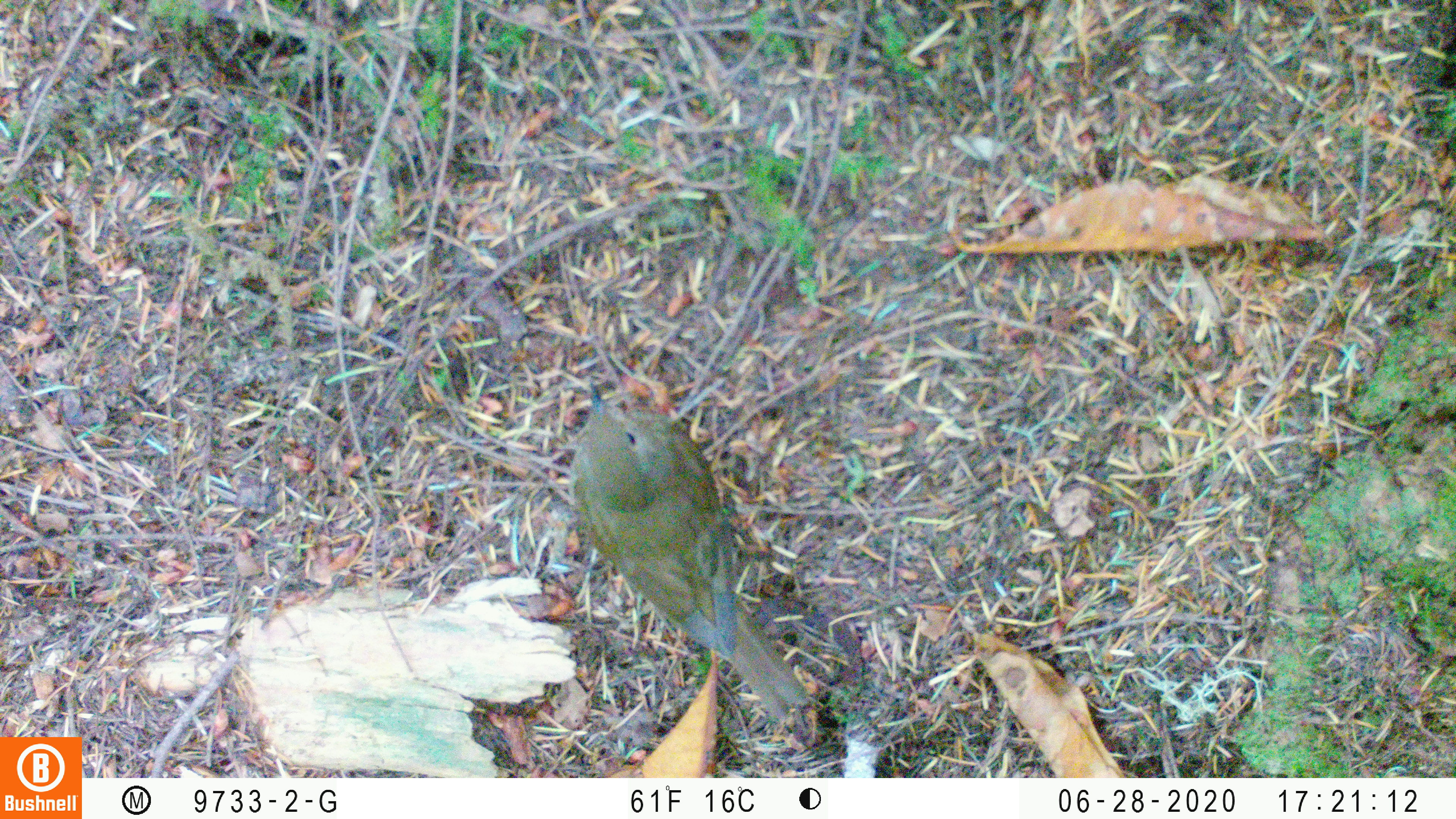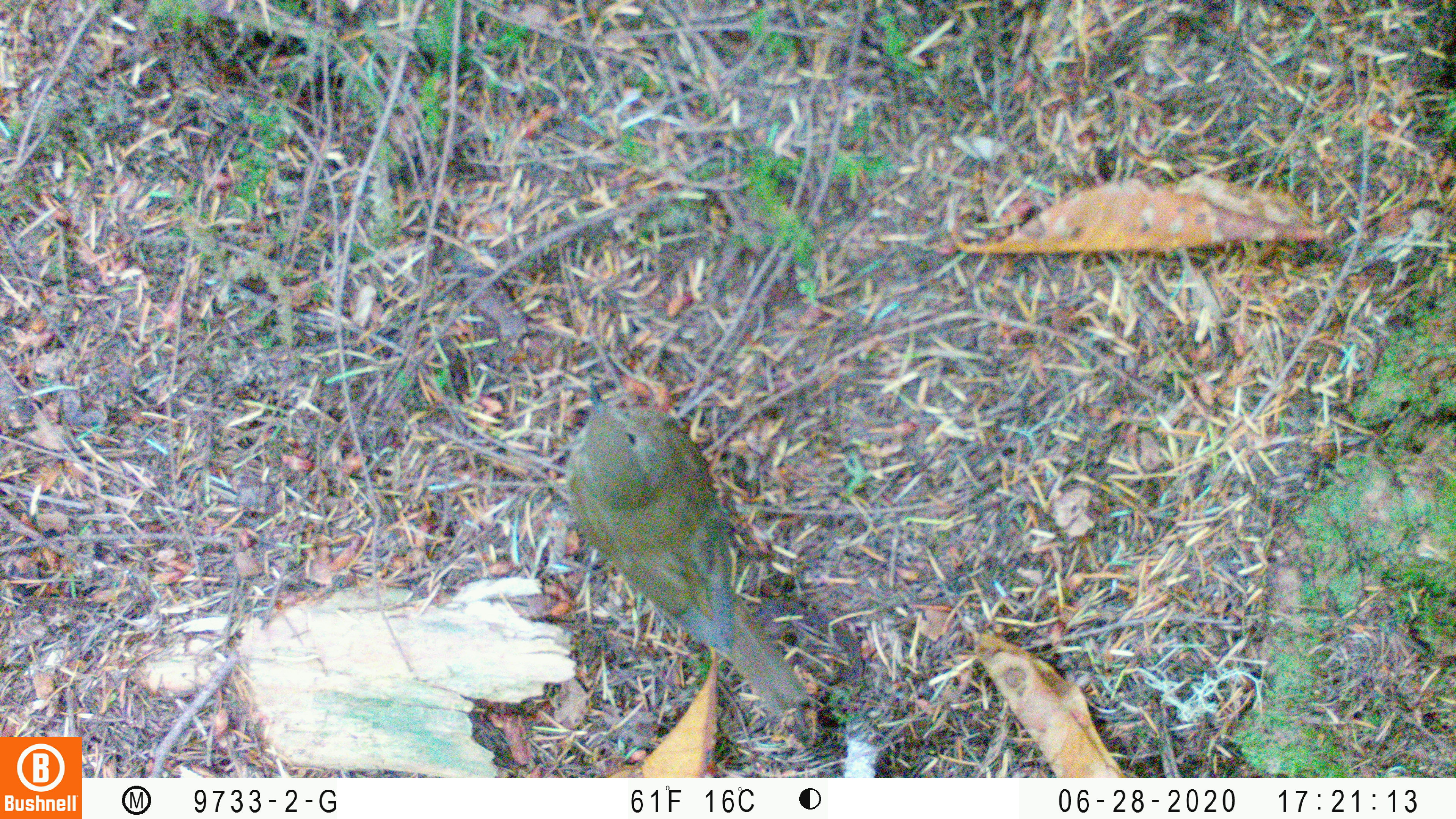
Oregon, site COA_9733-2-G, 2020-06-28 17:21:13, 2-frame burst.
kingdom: Animalia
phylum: Chordata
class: Aves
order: Passeriformes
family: Turdidae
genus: Catharus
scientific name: Catharus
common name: brown thrushes and nightingale-thrushes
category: catharus species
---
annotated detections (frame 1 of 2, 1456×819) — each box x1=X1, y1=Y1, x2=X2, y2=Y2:
catharus species: x1=570, y1=373, x2=810, y2=725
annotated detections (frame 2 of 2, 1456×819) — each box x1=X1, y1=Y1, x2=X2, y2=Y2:
catharus species: x1=563, y1=381, x2=807, y2=716